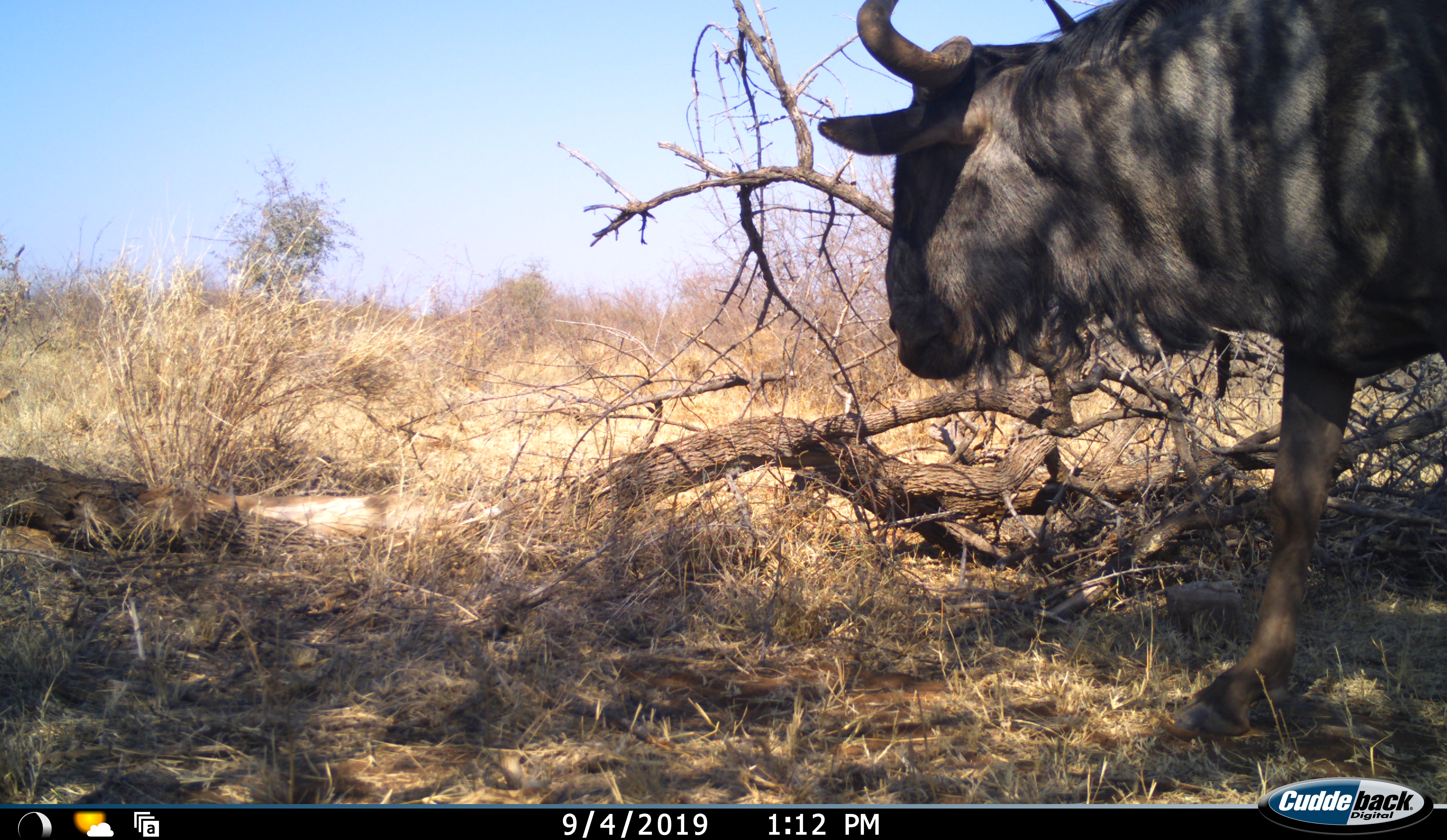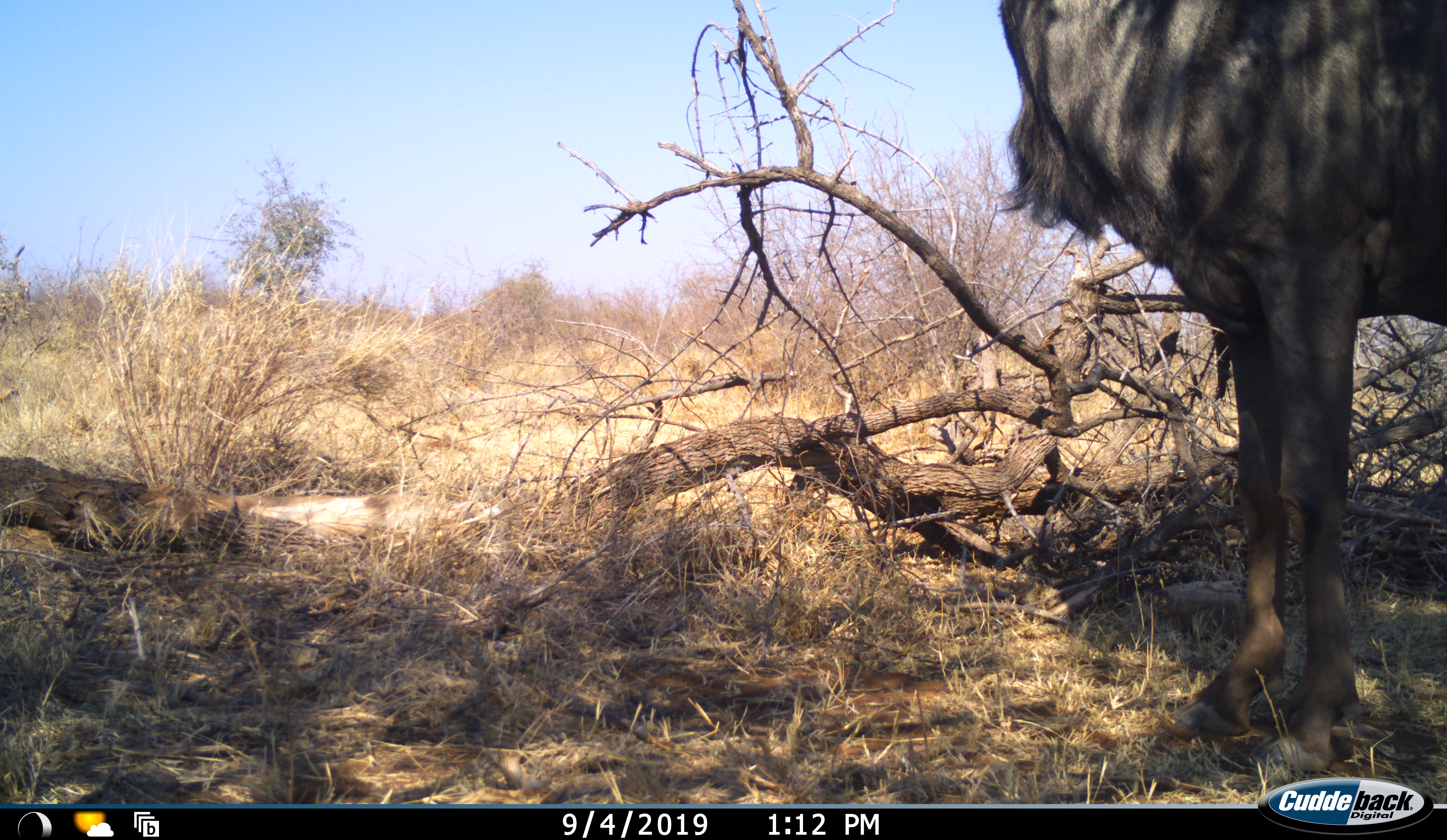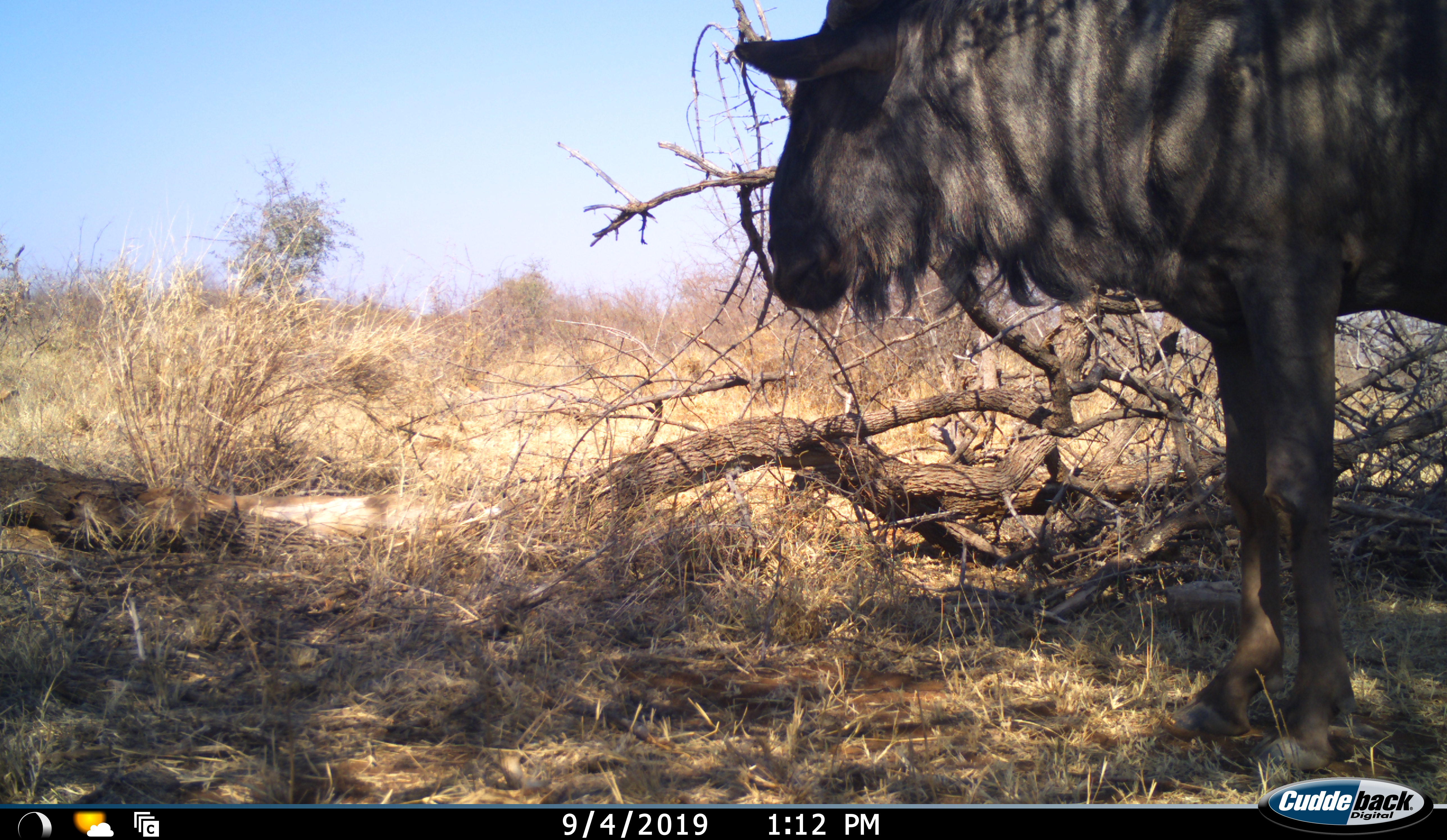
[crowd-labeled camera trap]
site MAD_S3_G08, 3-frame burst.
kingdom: Animalia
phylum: Chordata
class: Mammalia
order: Artiodactyla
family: Bovidae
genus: Connochaetes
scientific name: Connochaetes taurinus taurinus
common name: blue wildebeest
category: wildebeestblue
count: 1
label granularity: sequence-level